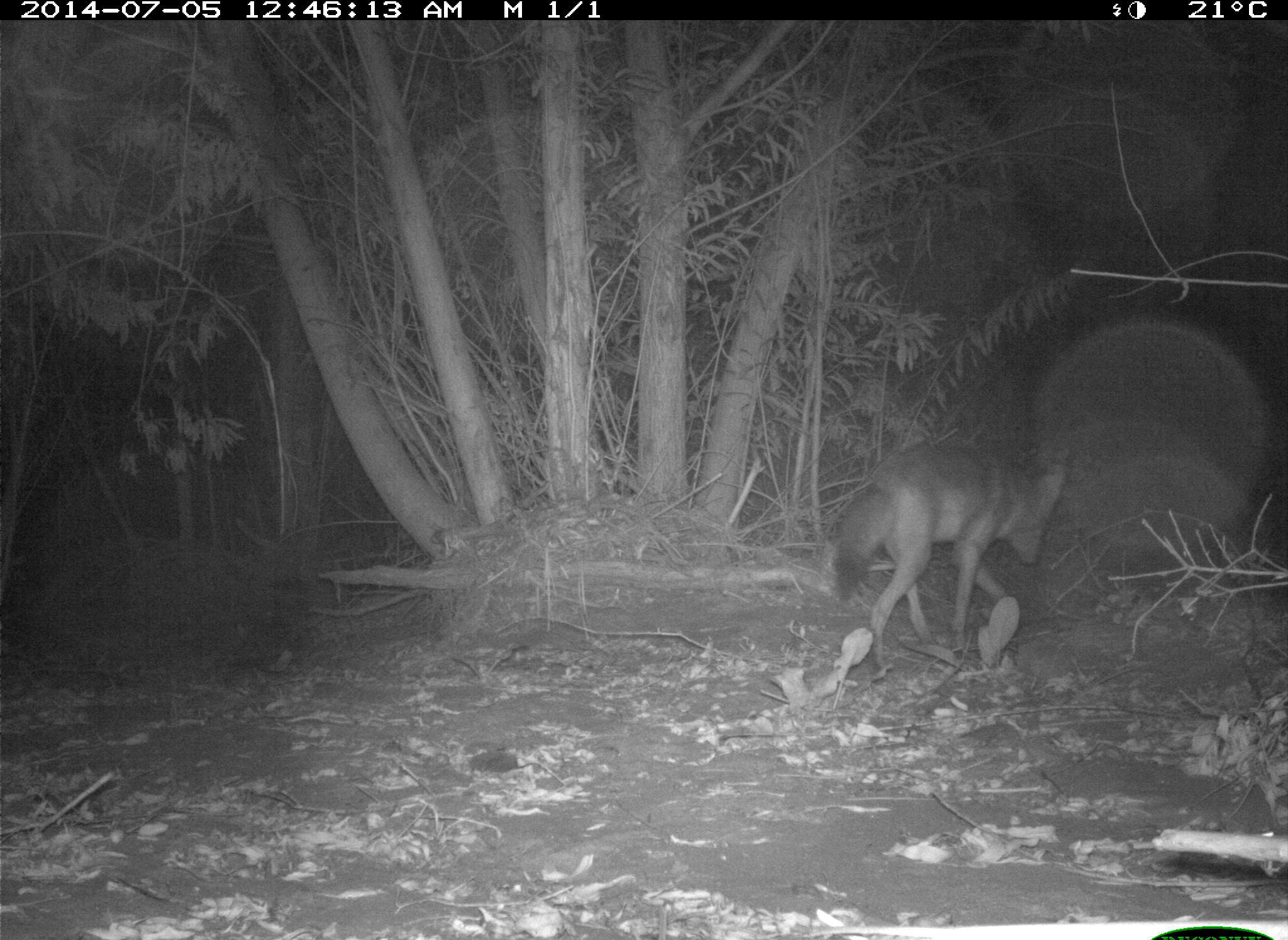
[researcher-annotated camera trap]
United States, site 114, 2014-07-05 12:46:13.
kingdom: Animalia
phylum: Chordata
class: Mammalia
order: Carnivora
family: Canidae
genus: Canis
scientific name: Canis latrans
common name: coyote